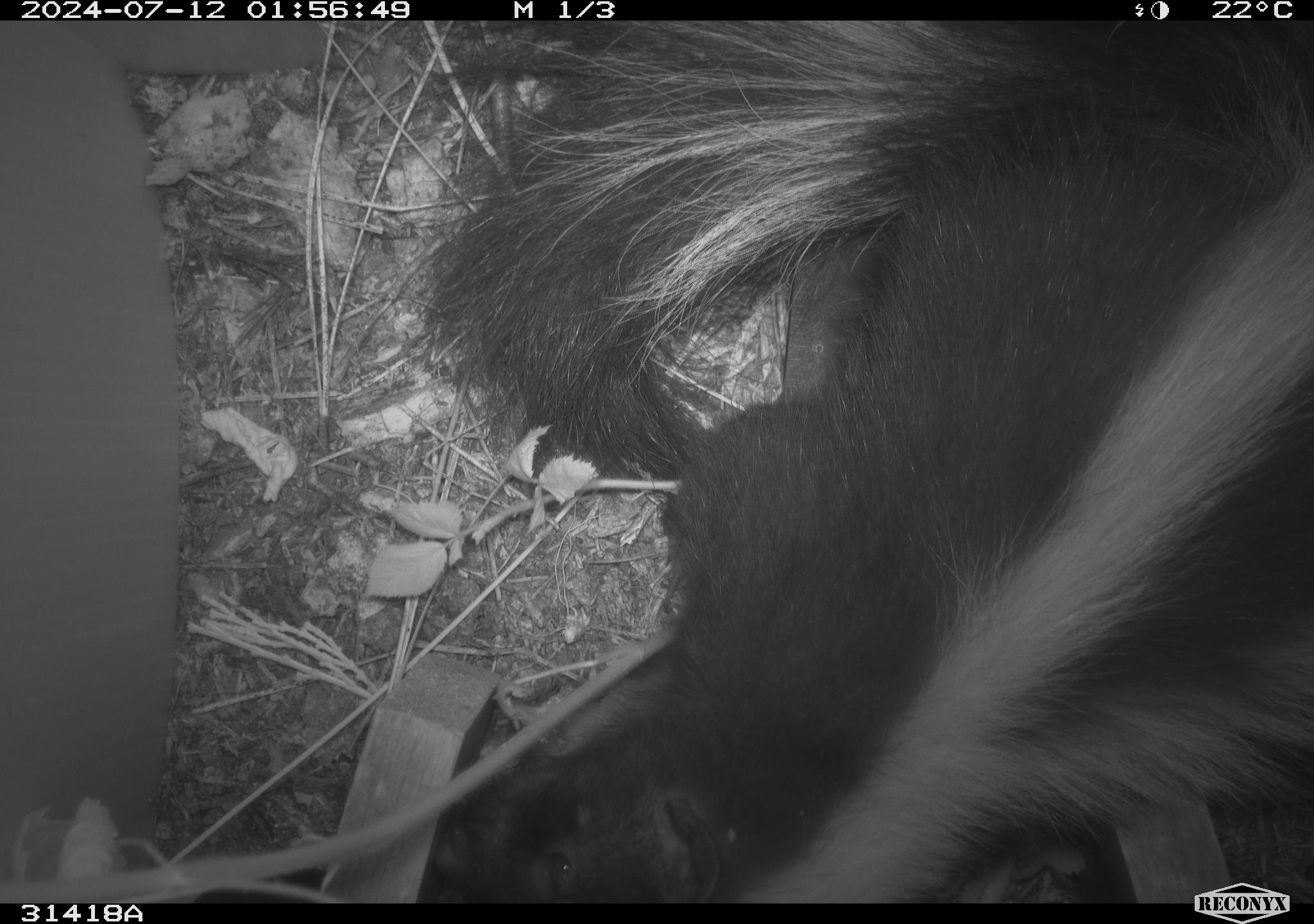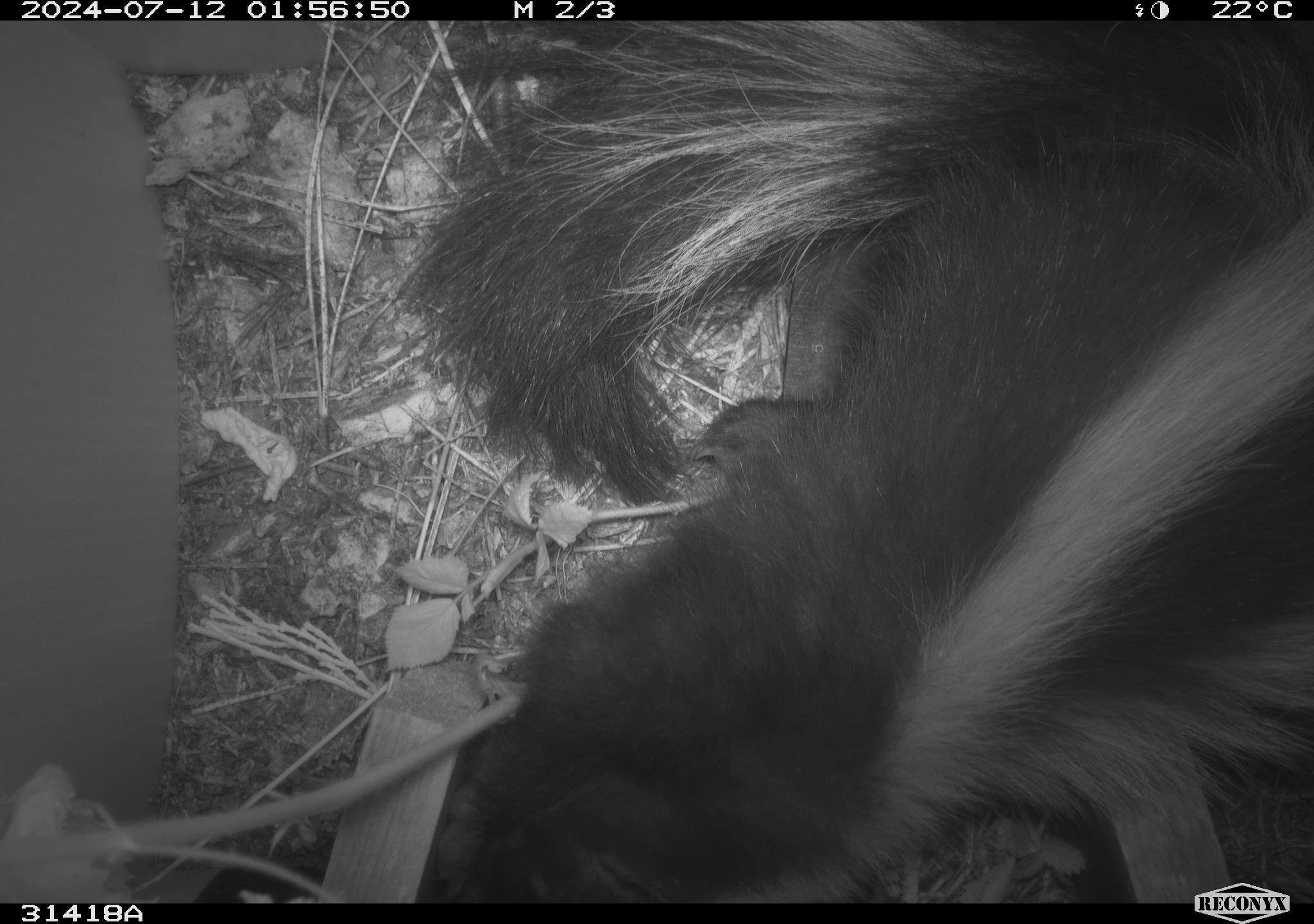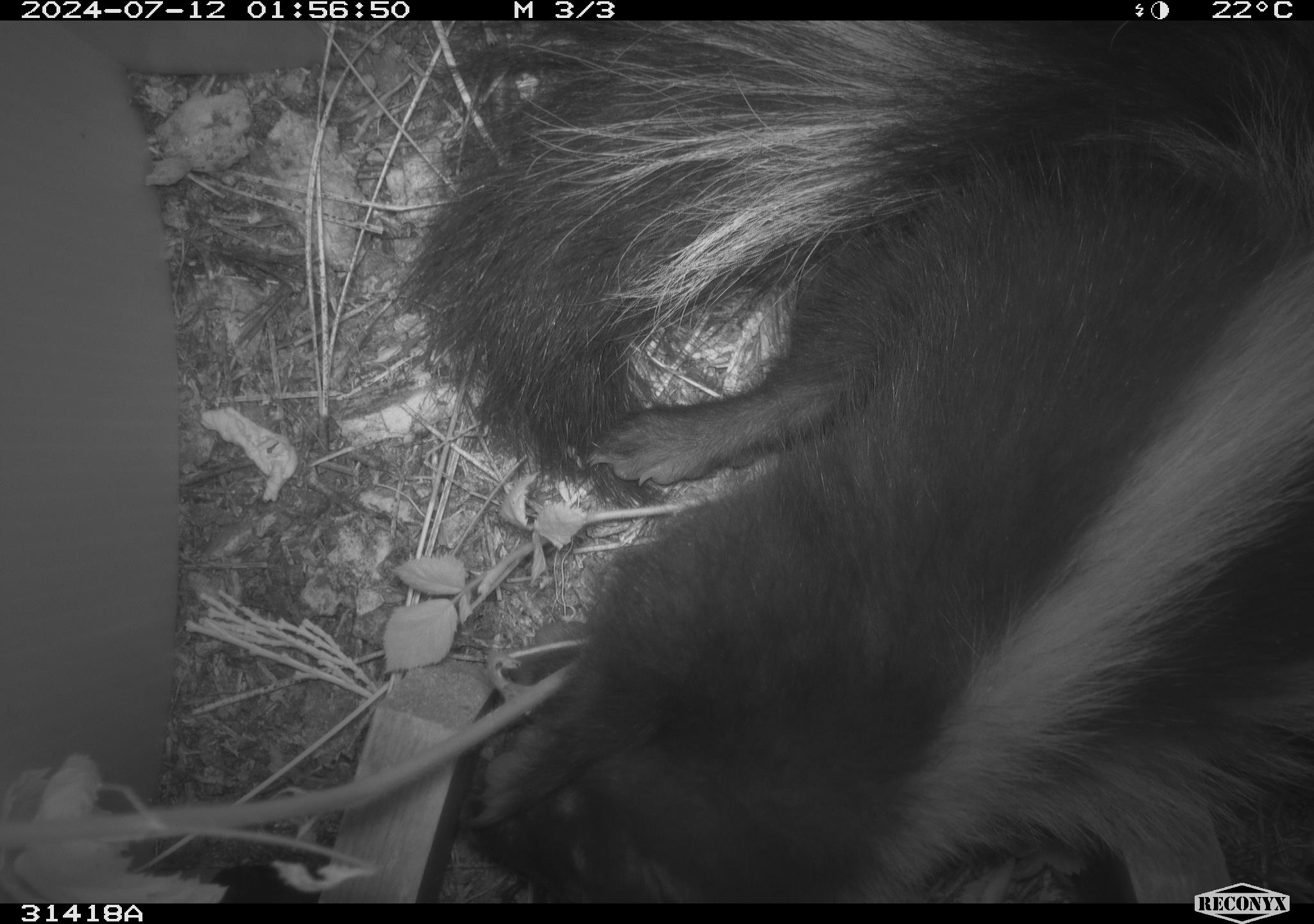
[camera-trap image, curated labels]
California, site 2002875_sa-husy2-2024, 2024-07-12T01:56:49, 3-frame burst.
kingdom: Animalia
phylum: Chordata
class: Mammalia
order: Carnivora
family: Mephitidae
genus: Mephitis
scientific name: Mephitis mephitis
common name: striped skunk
Striped skunk (Mephitis mephitis).